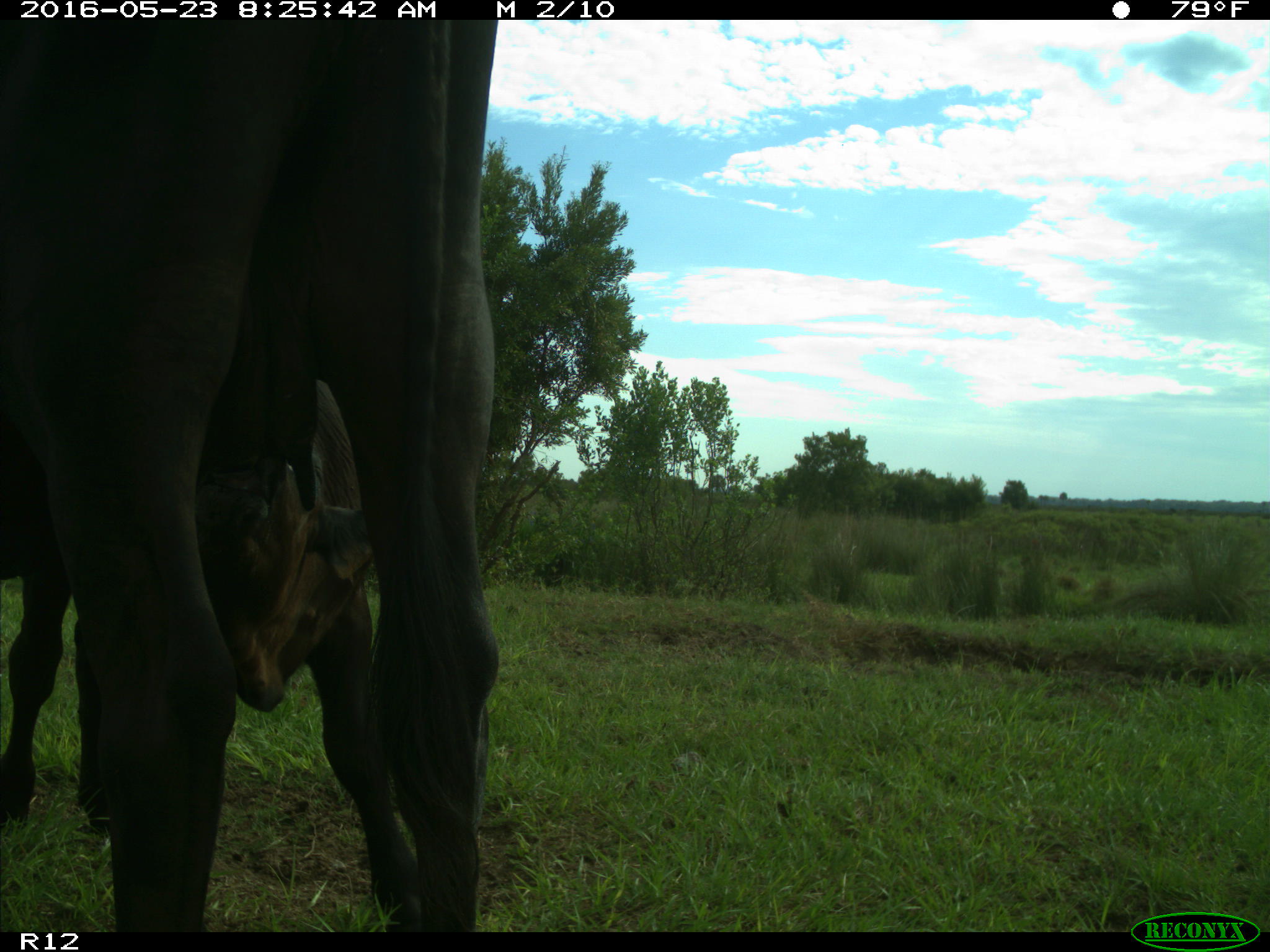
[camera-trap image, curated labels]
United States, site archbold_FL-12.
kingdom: Animalia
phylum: Chordata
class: Mammalia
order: Artiodactyla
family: Bovidae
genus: Bos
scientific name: Bos taurus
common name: domestic cow